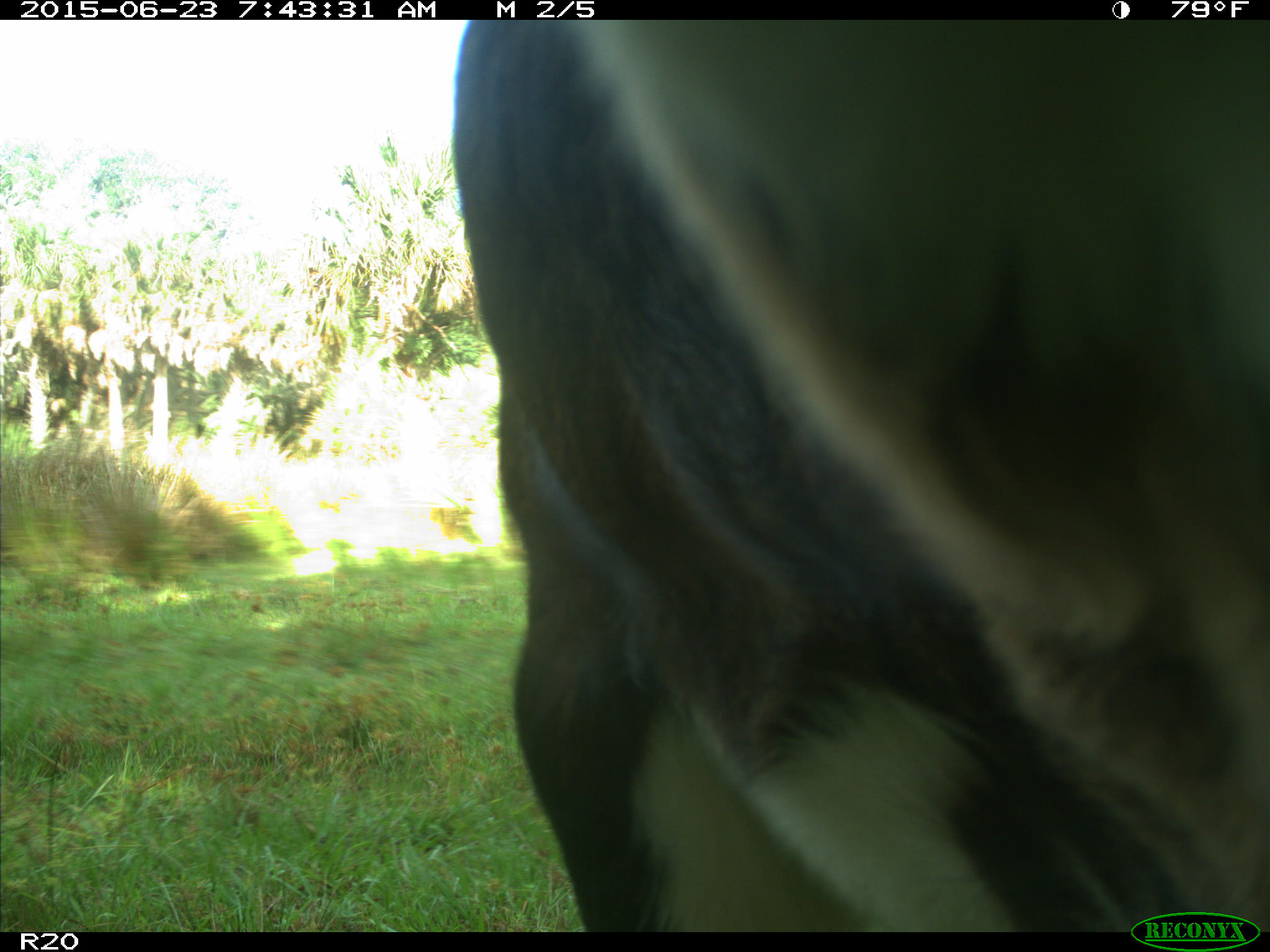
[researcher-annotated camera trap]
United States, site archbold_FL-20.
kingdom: Animalia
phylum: Chordata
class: Mammalia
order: Artiodactyla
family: Bovidae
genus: Bos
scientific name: Bos taurus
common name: domestic cow